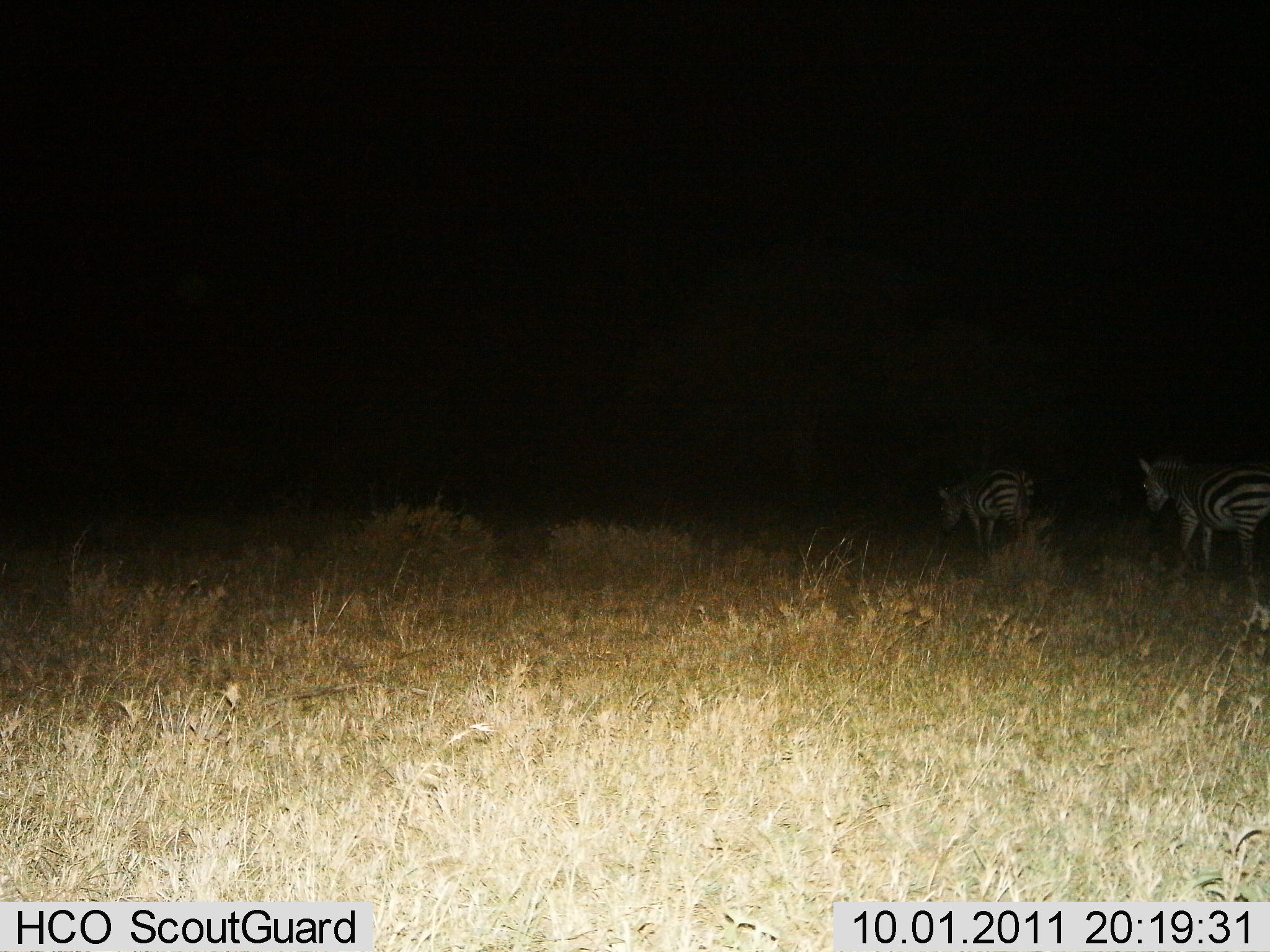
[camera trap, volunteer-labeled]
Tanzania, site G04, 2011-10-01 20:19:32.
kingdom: Animalia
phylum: Chordata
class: Mammalia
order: Perissodactyla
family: Equidae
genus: Equus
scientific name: Equus quagga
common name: plains zebra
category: zebra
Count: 2.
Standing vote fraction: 18%.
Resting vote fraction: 0%.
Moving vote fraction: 73%.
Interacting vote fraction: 0%.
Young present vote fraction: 0%.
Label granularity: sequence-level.